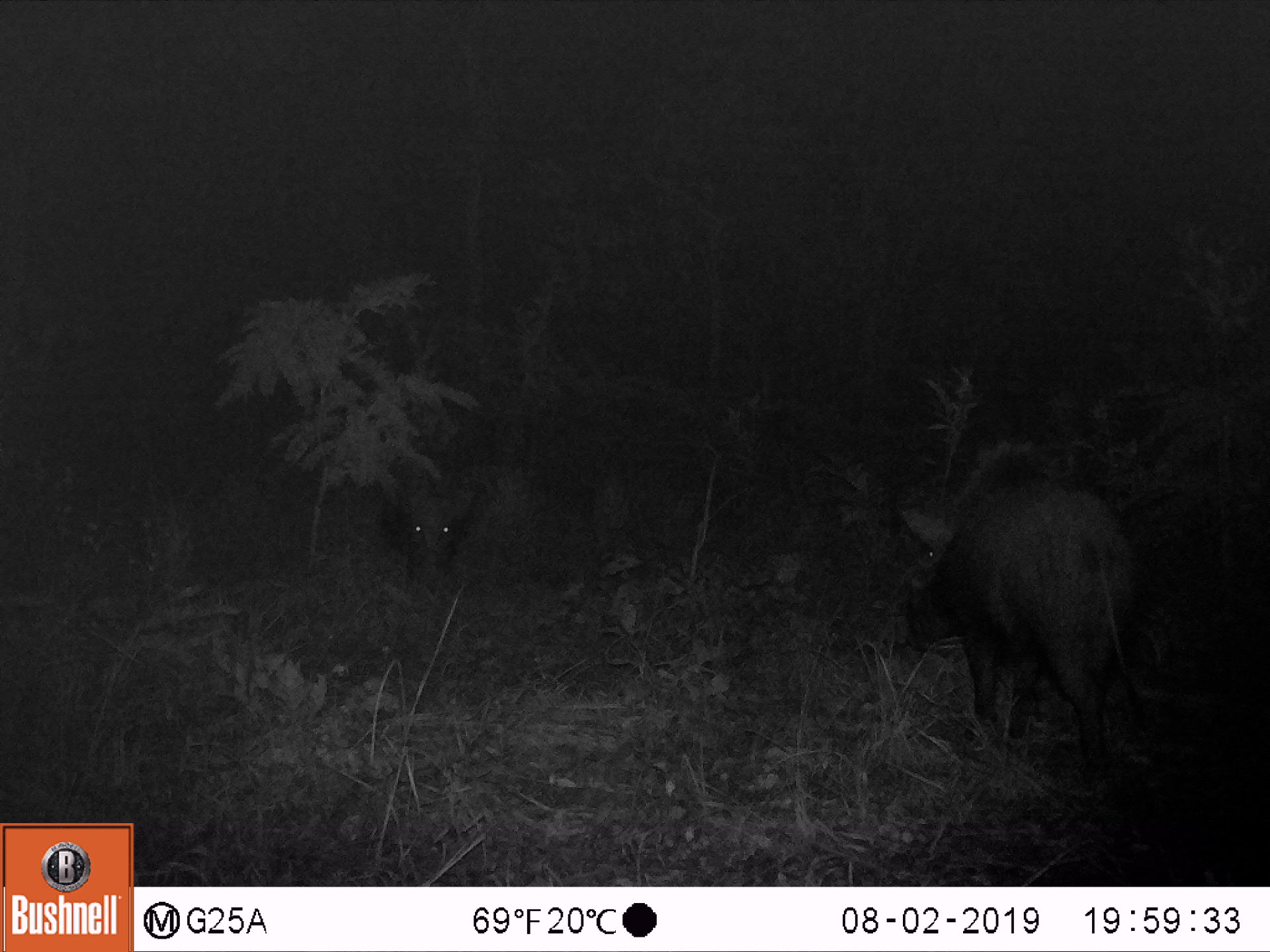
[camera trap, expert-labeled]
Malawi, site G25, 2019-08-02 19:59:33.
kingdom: Animalia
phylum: Chordata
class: Mammalia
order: Artiodactyla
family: Suidae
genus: Potamochoerus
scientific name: Potamochoerus larvatus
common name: bushpig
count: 2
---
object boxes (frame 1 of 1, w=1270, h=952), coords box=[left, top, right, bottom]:
bushpig: box=[891, 474, 1157, 772]; box=[371, 456, 485, 589]